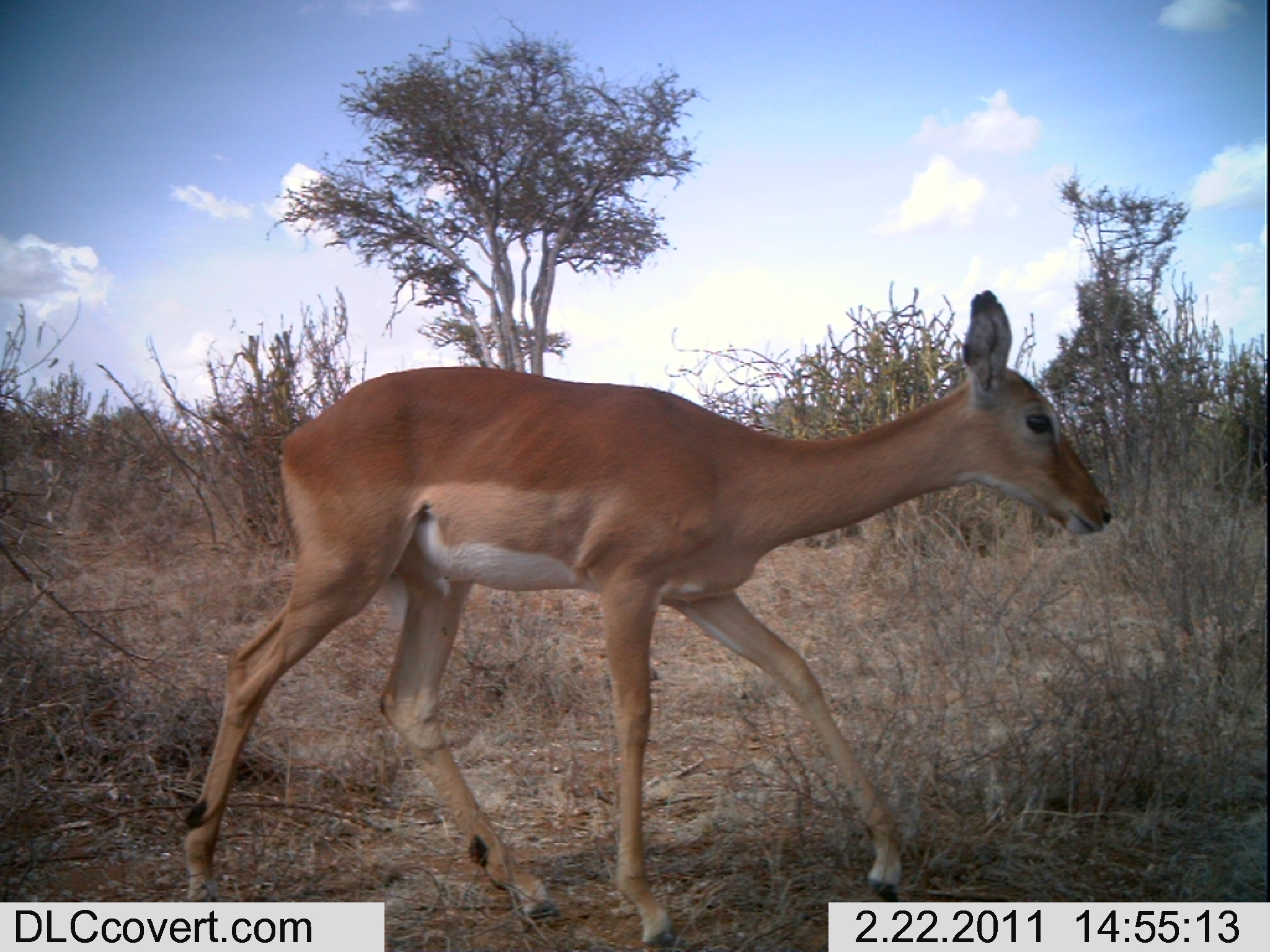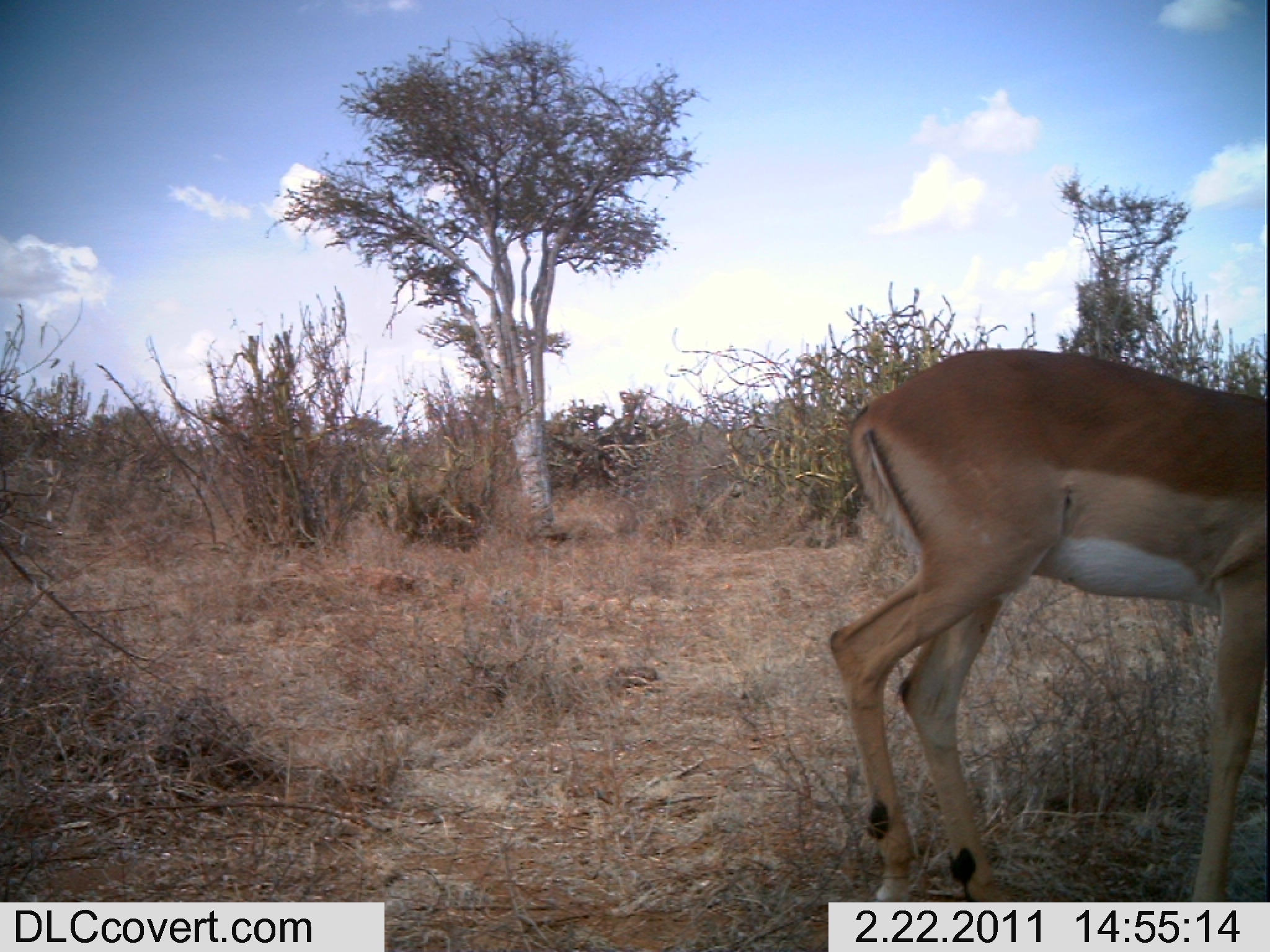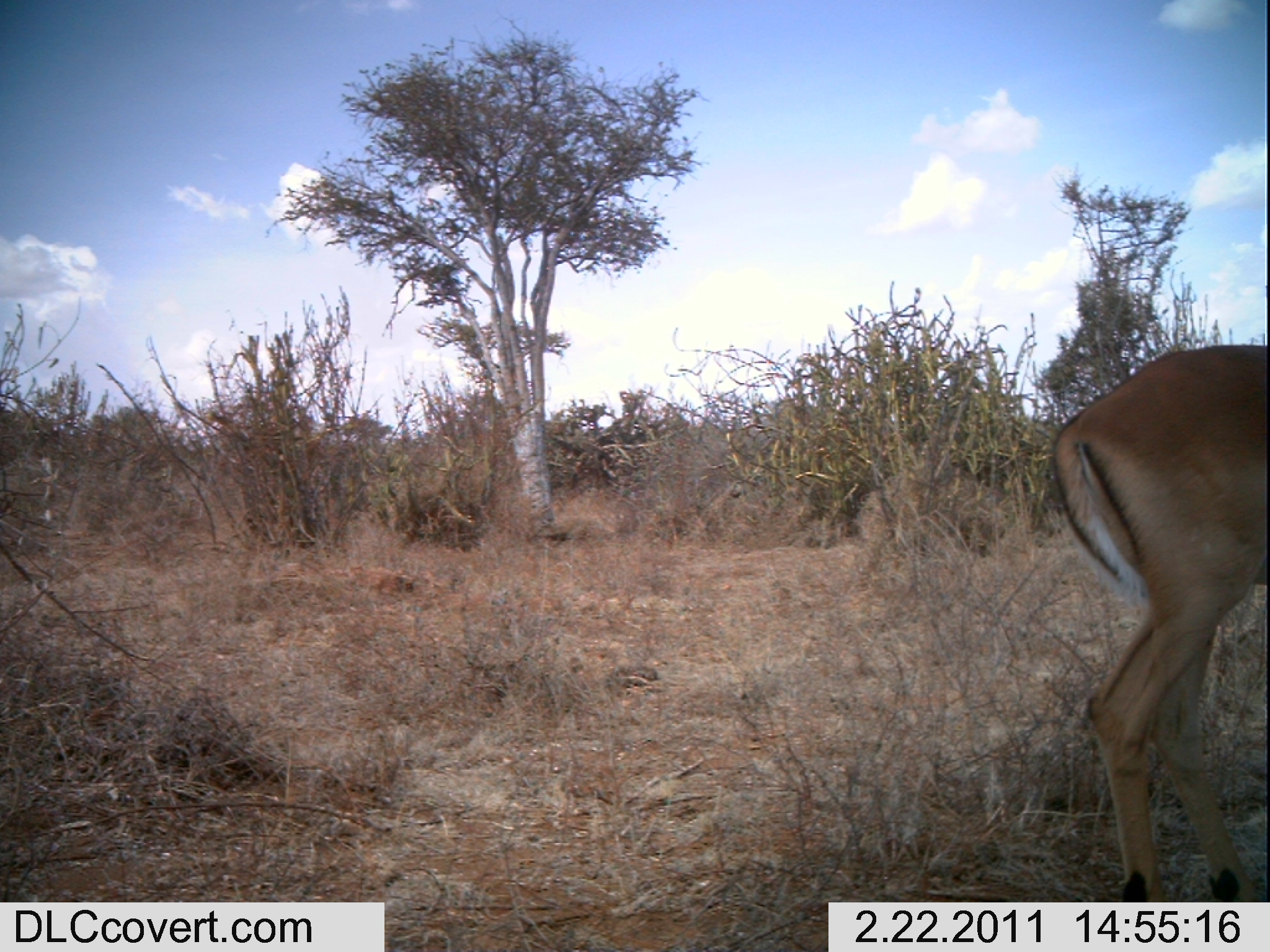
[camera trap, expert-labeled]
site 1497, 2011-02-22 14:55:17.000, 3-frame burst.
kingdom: Animalia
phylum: Chordata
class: Mammalia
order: Artiodactyla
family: Bovidae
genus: Aepyceros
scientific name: Aepyceros melampus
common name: impala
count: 1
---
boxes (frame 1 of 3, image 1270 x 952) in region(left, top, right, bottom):
aepyceros melampus: region(178, 286, 1121, 950)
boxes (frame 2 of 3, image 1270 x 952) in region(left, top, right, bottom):
aepyceros melampus: region(823, 341, 1270, 902)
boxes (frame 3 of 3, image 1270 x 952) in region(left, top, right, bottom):
aepyceros melampus: region(1045, 344, 1270, 902)